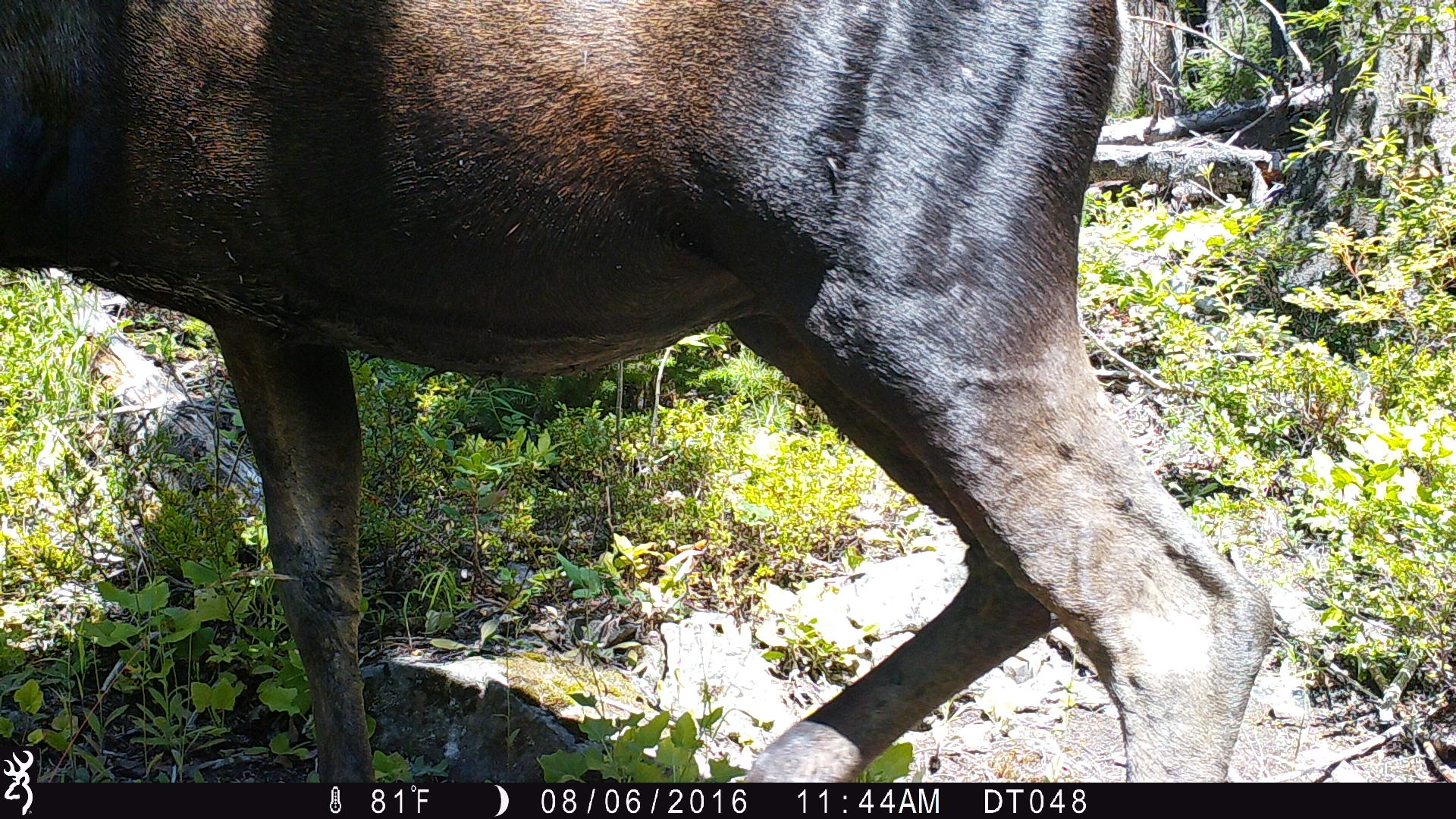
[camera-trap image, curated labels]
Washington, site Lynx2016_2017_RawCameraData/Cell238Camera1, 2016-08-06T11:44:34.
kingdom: Animalia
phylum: Chordata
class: Mammalia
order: Artiodactyla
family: Cervidae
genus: Alces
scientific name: Alces alces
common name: moose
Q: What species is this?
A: Alces alces (moose).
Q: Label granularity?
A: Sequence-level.